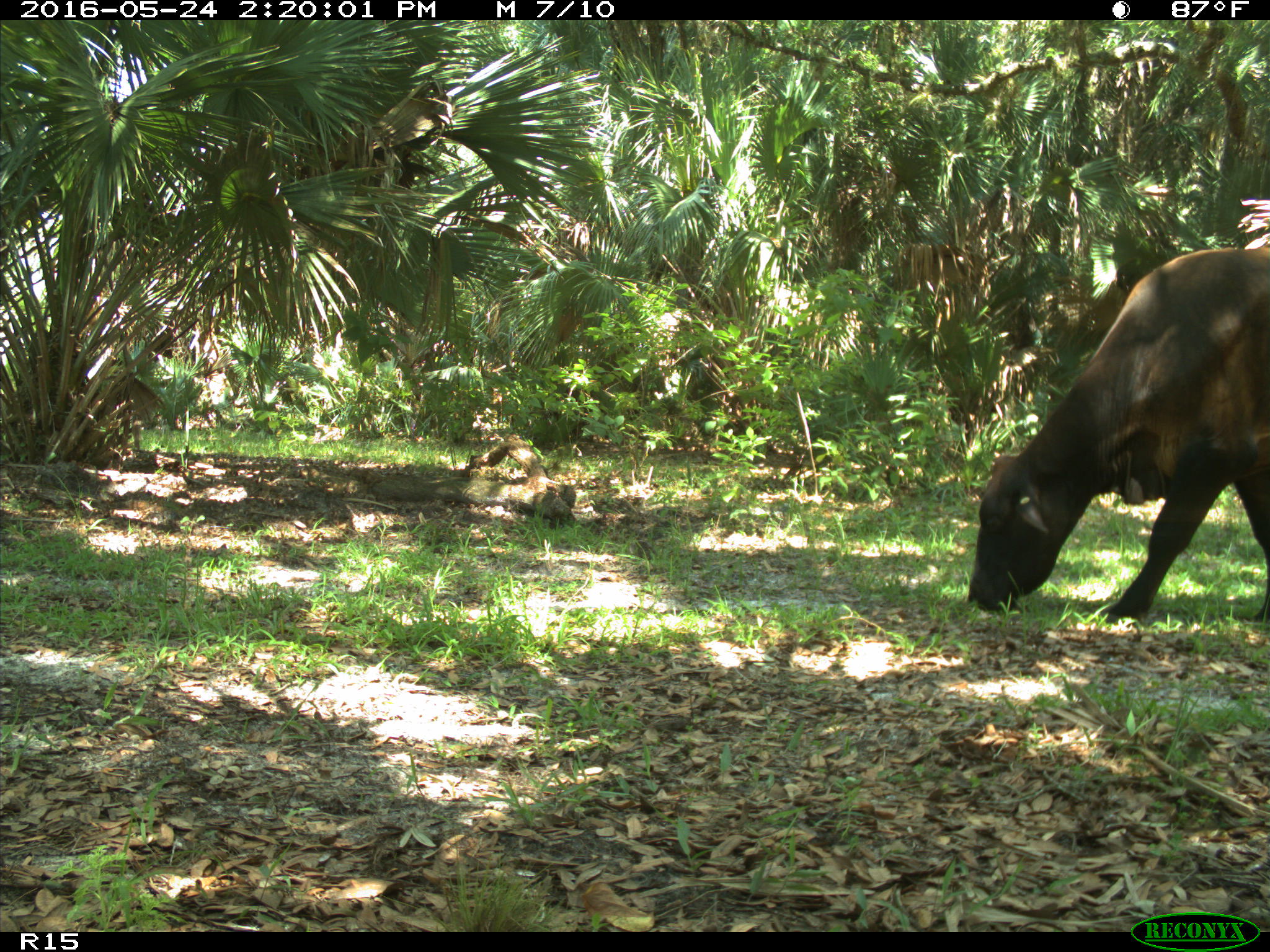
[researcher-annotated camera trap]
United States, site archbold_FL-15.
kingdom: Animalia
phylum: Chordata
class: Mammalia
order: Artiodactyla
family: Bovidae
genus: Bos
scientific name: Bos taurus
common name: domestic cow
Bos taurus (domestic cow).